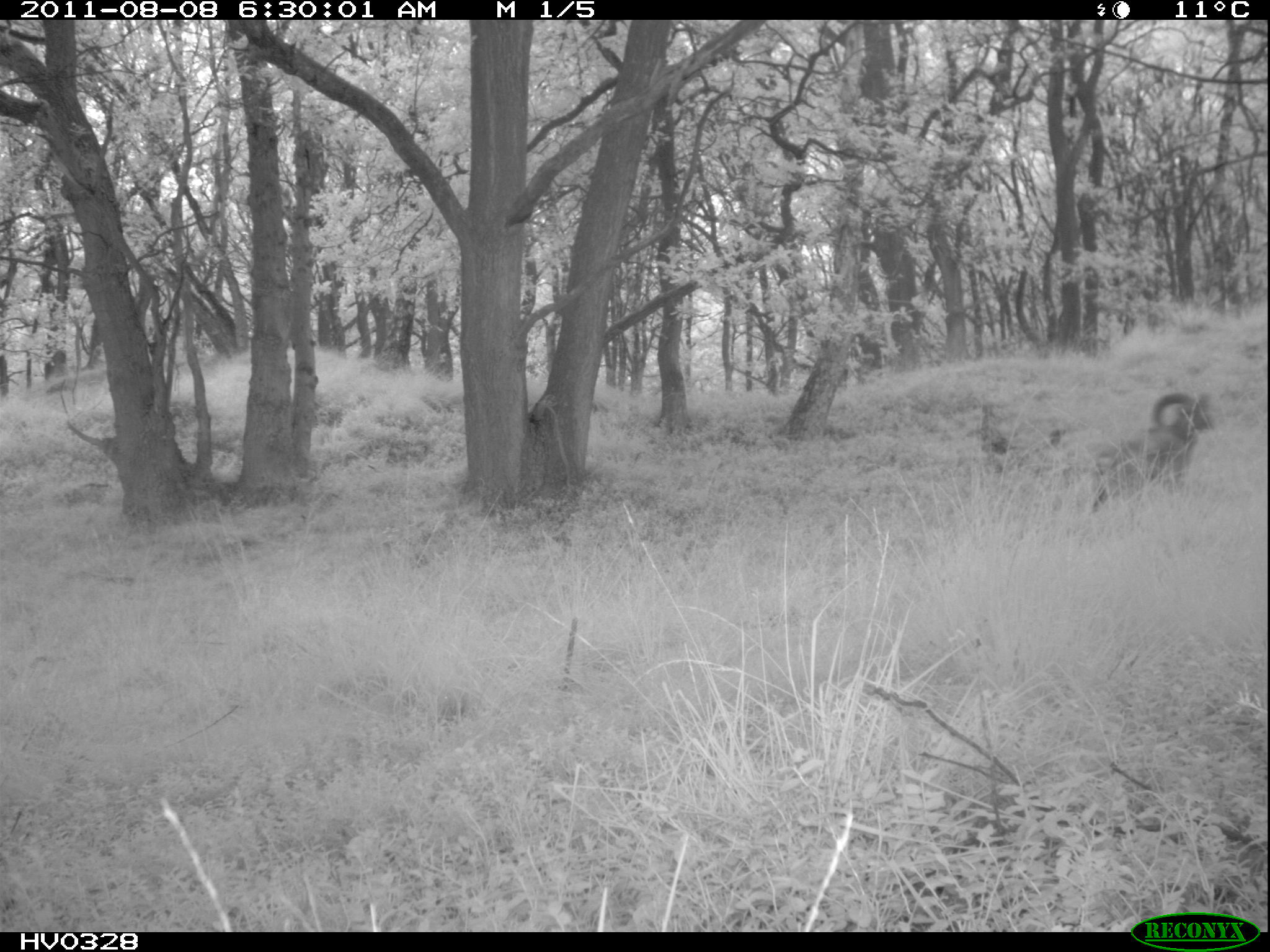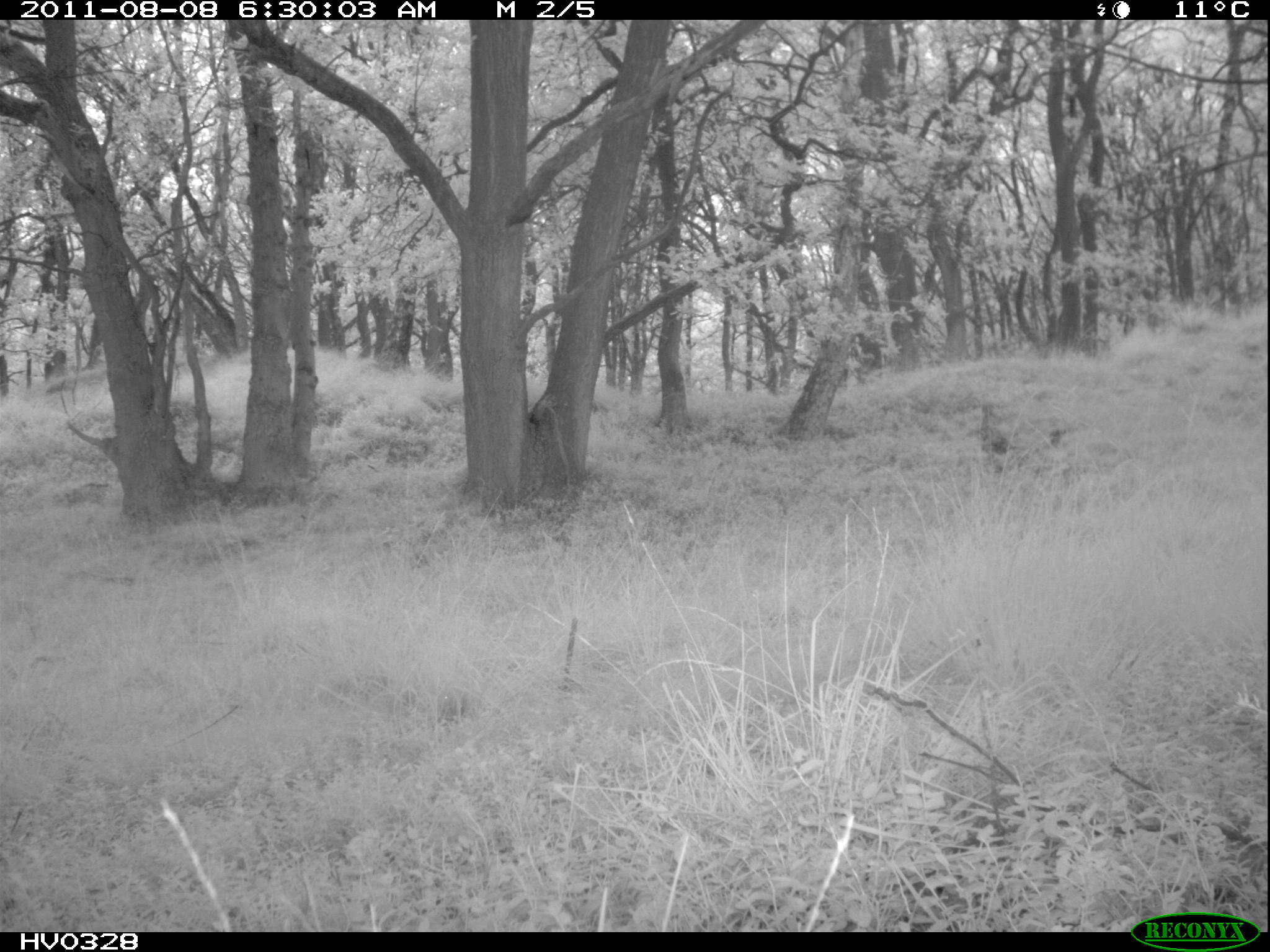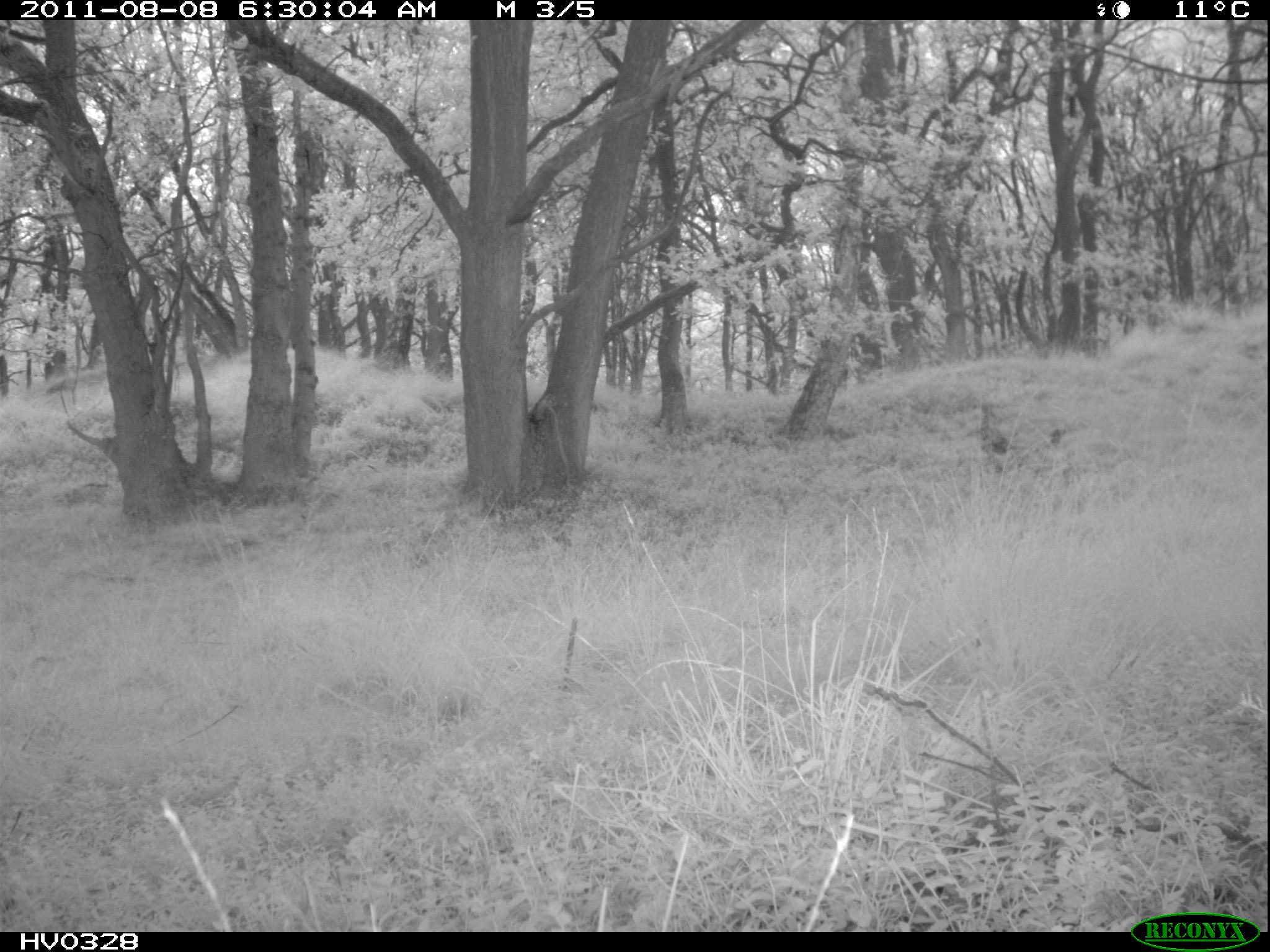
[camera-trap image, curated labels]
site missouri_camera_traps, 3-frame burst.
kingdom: Animalia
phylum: Chordata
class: Mammalia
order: Artiodactyla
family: Bovidae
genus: Ovis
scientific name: Ovis ammon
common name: mouflon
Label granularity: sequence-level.